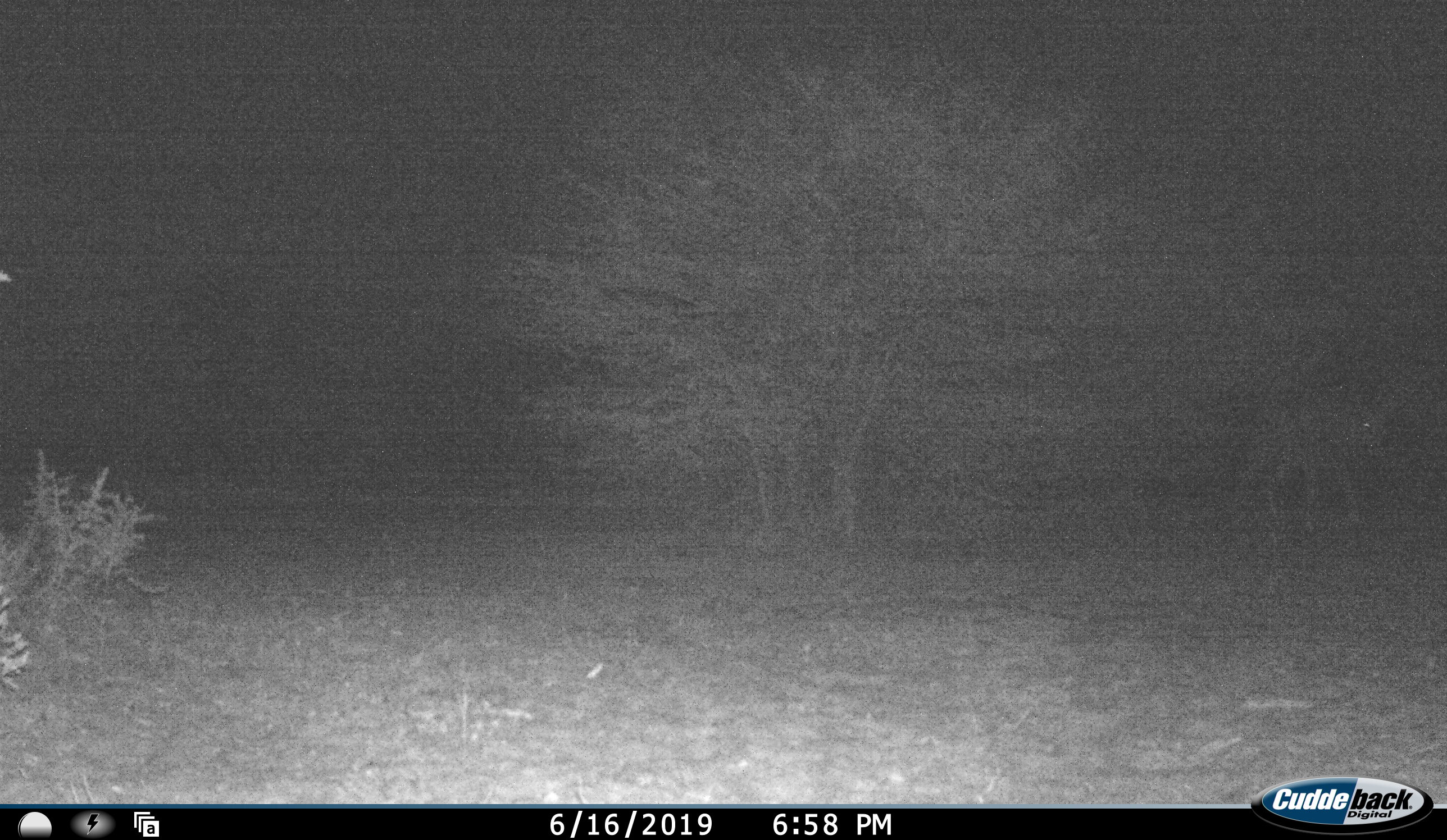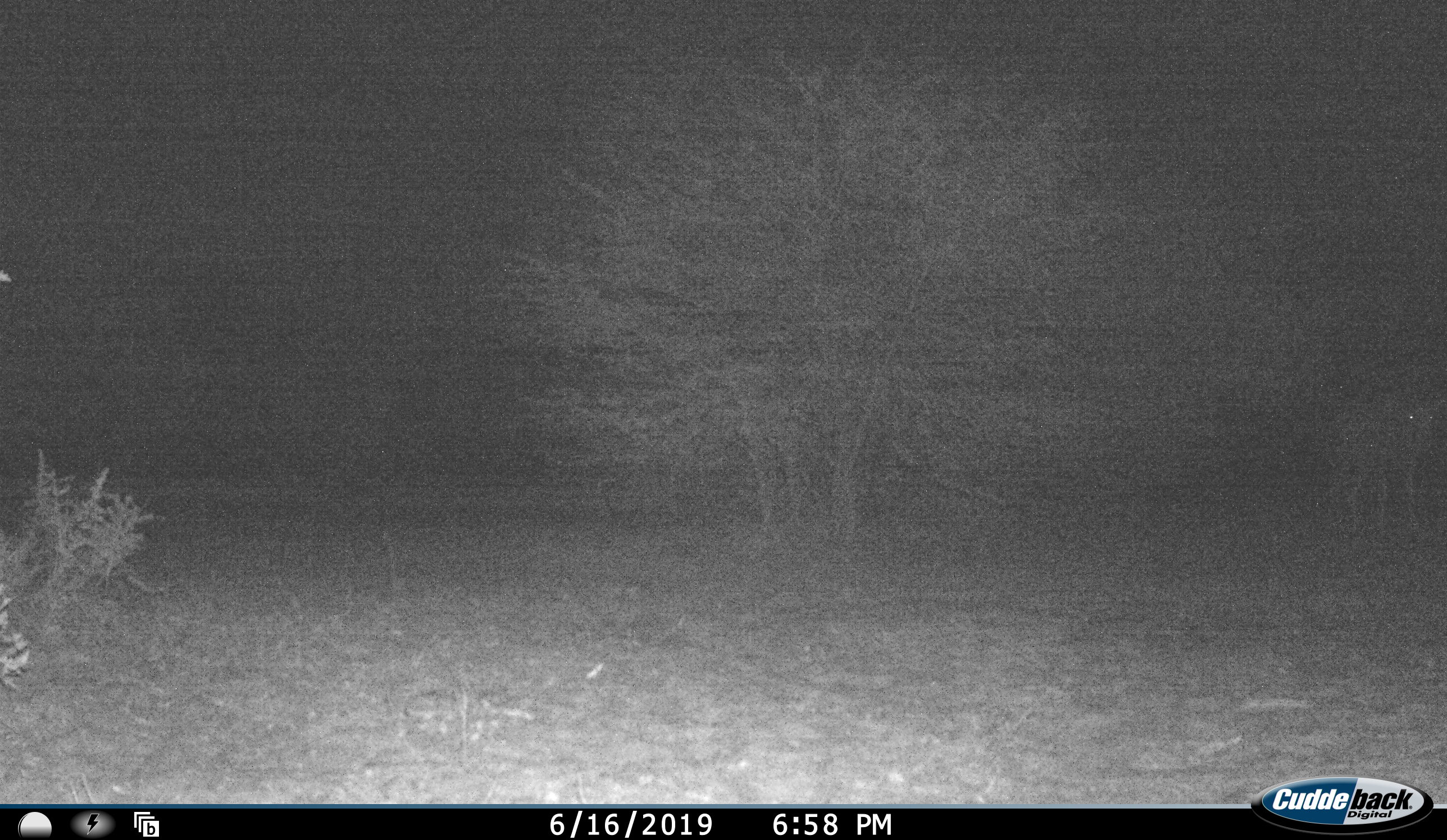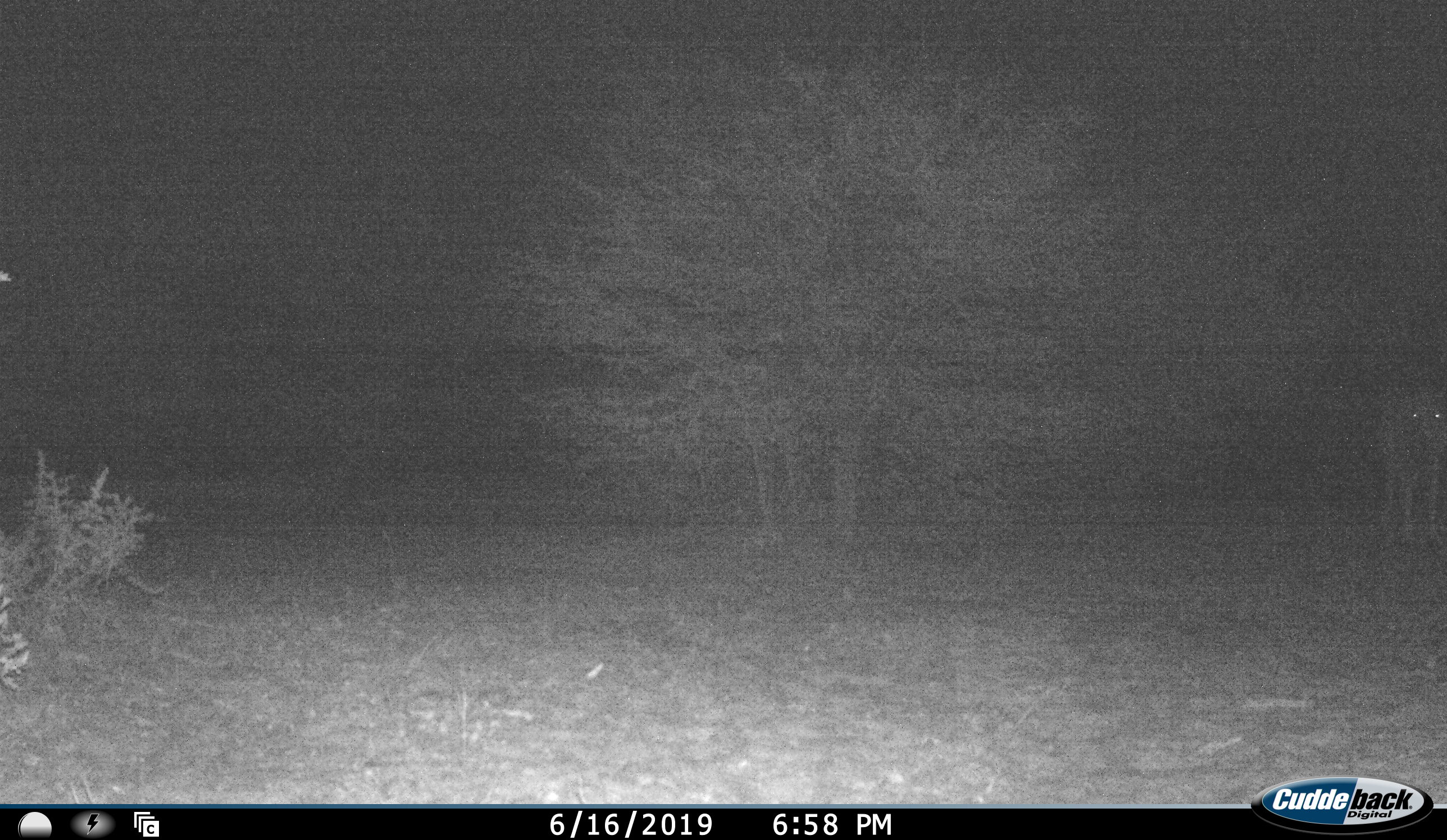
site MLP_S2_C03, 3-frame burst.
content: unidentified animal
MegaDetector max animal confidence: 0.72